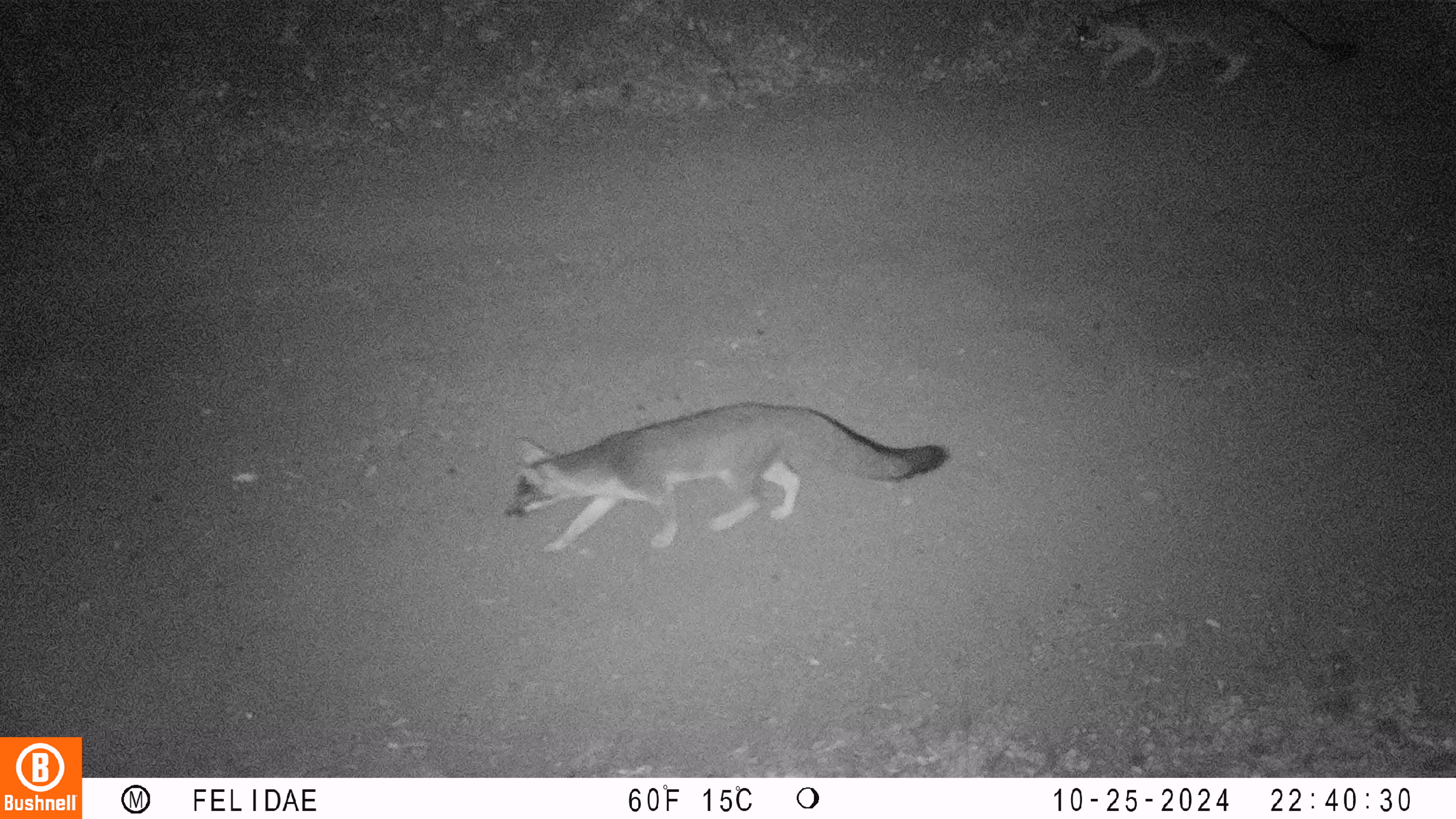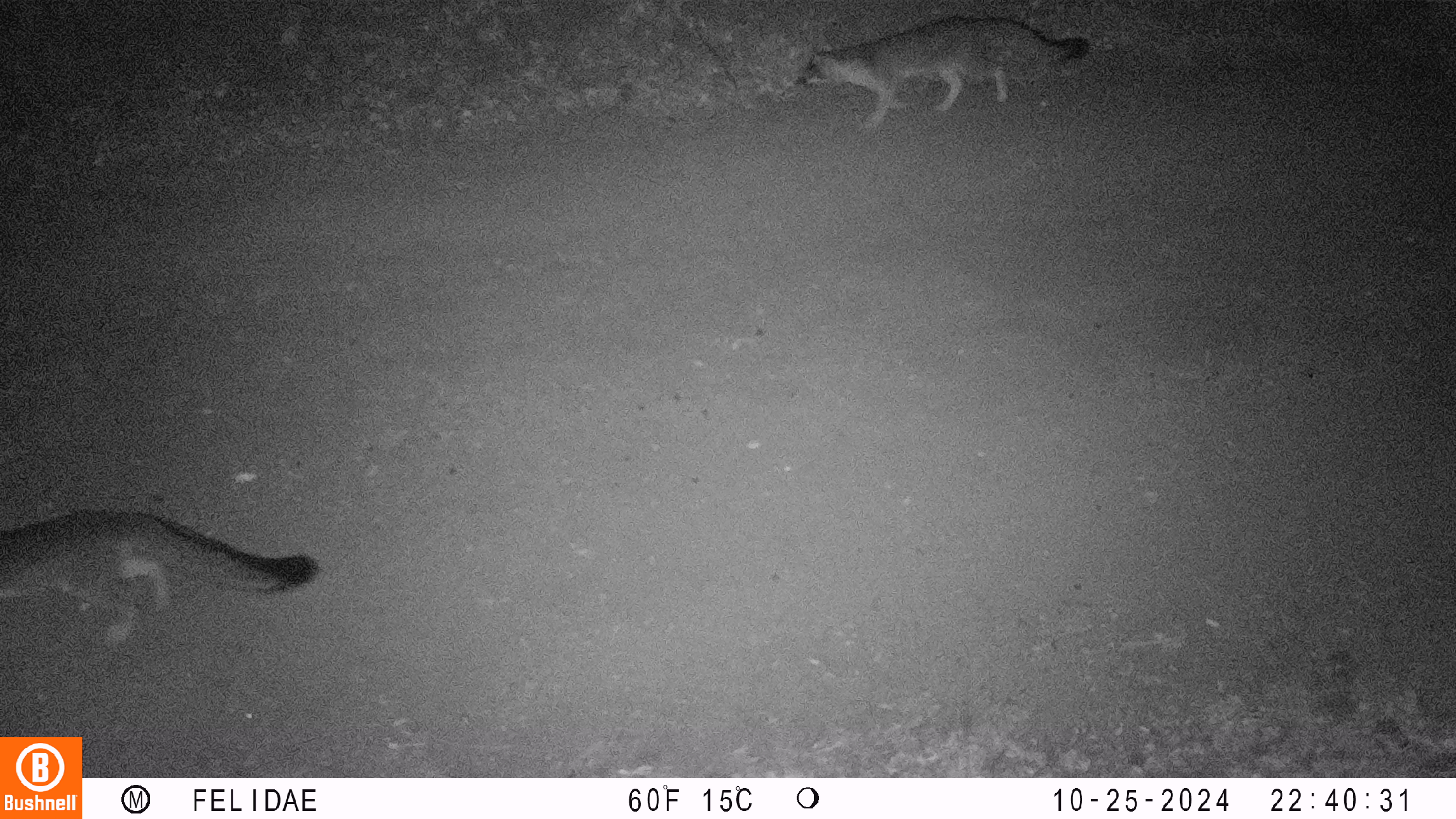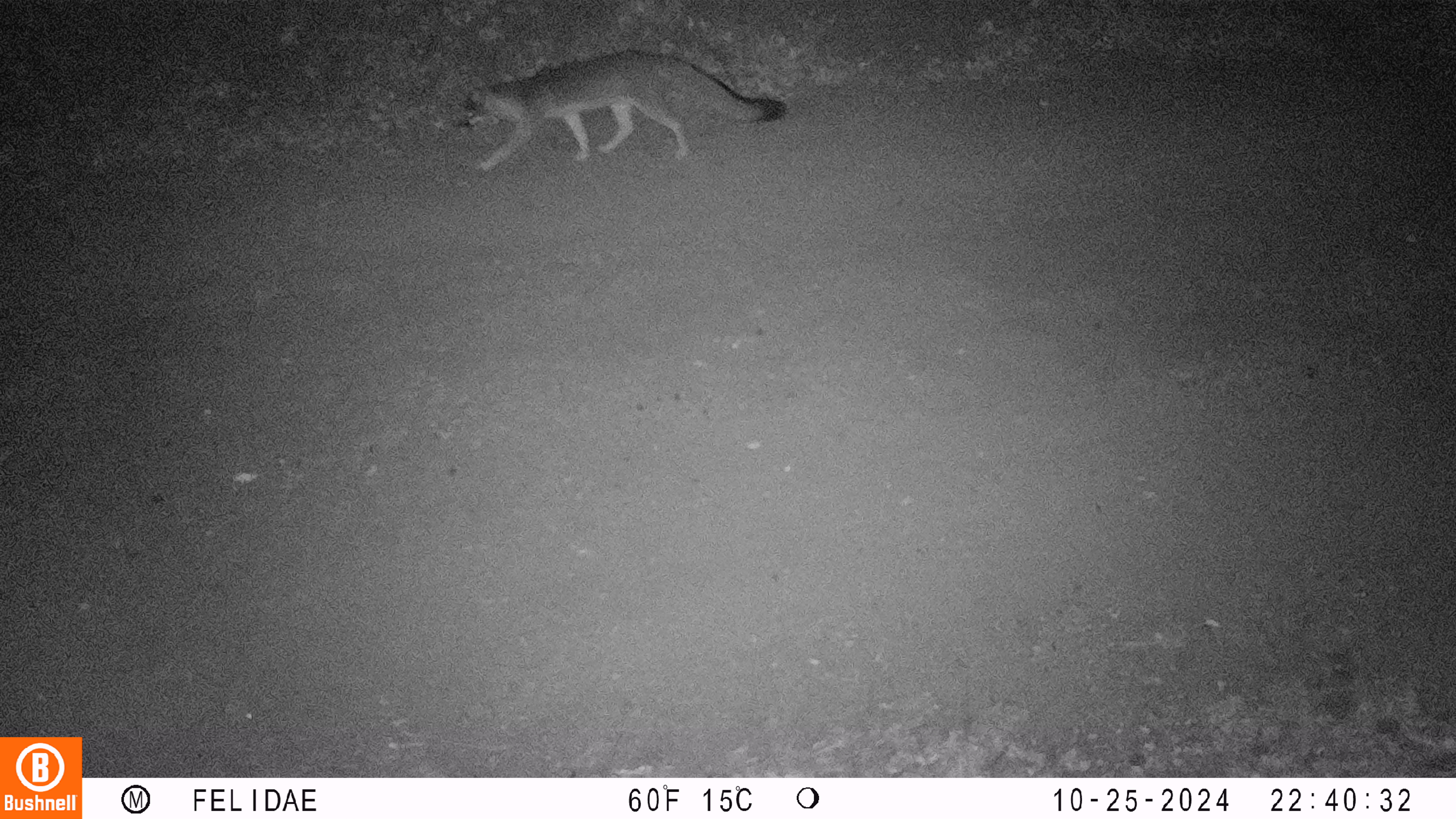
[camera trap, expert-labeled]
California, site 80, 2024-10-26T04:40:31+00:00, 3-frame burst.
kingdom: Animalia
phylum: Chordata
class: Mammalia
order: Carnivora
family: Canidae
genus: Urocyon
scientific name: Urocyon cinereoargenteus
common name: gray fox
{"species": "gray fox (Urocyon cinereoargenteus)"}